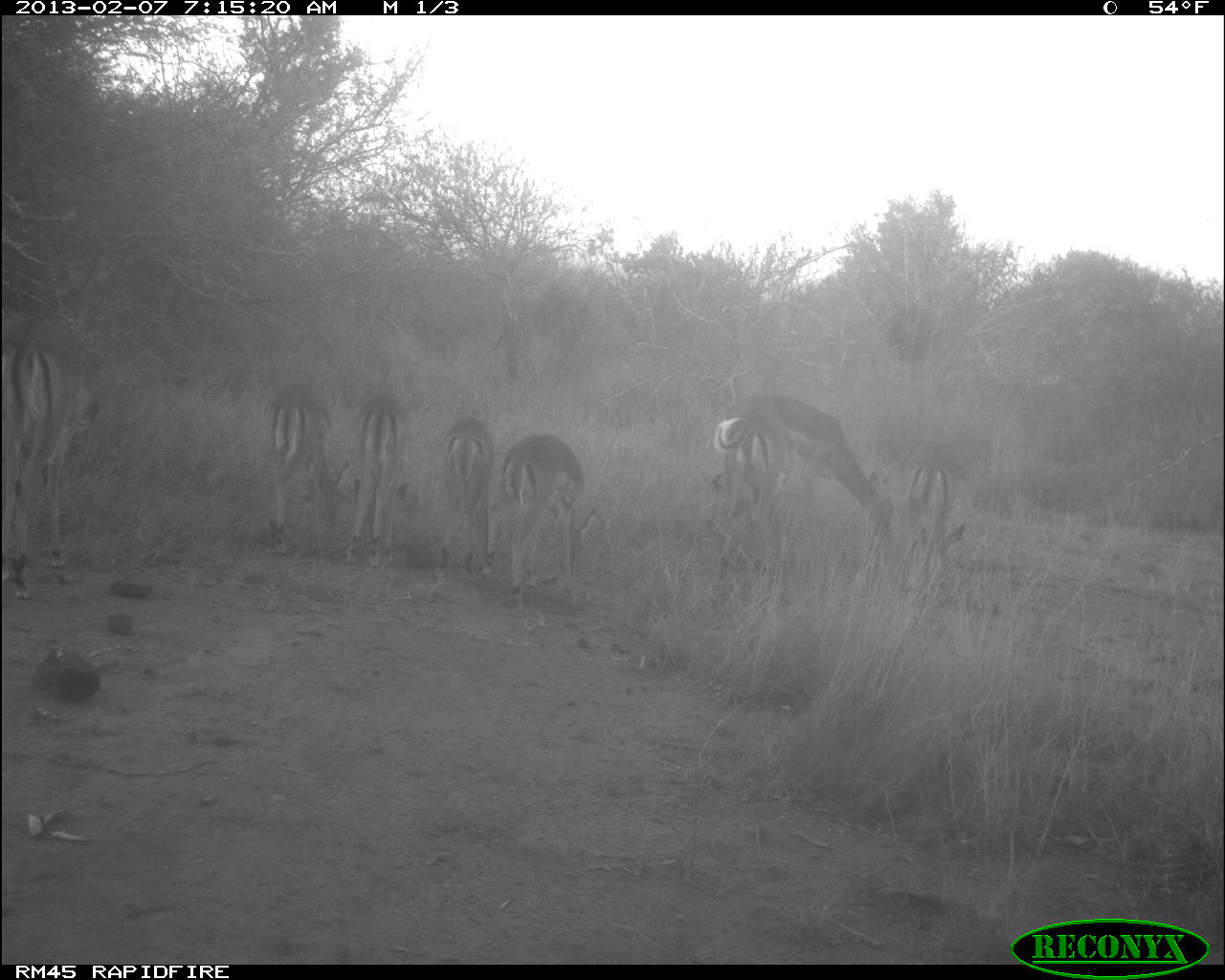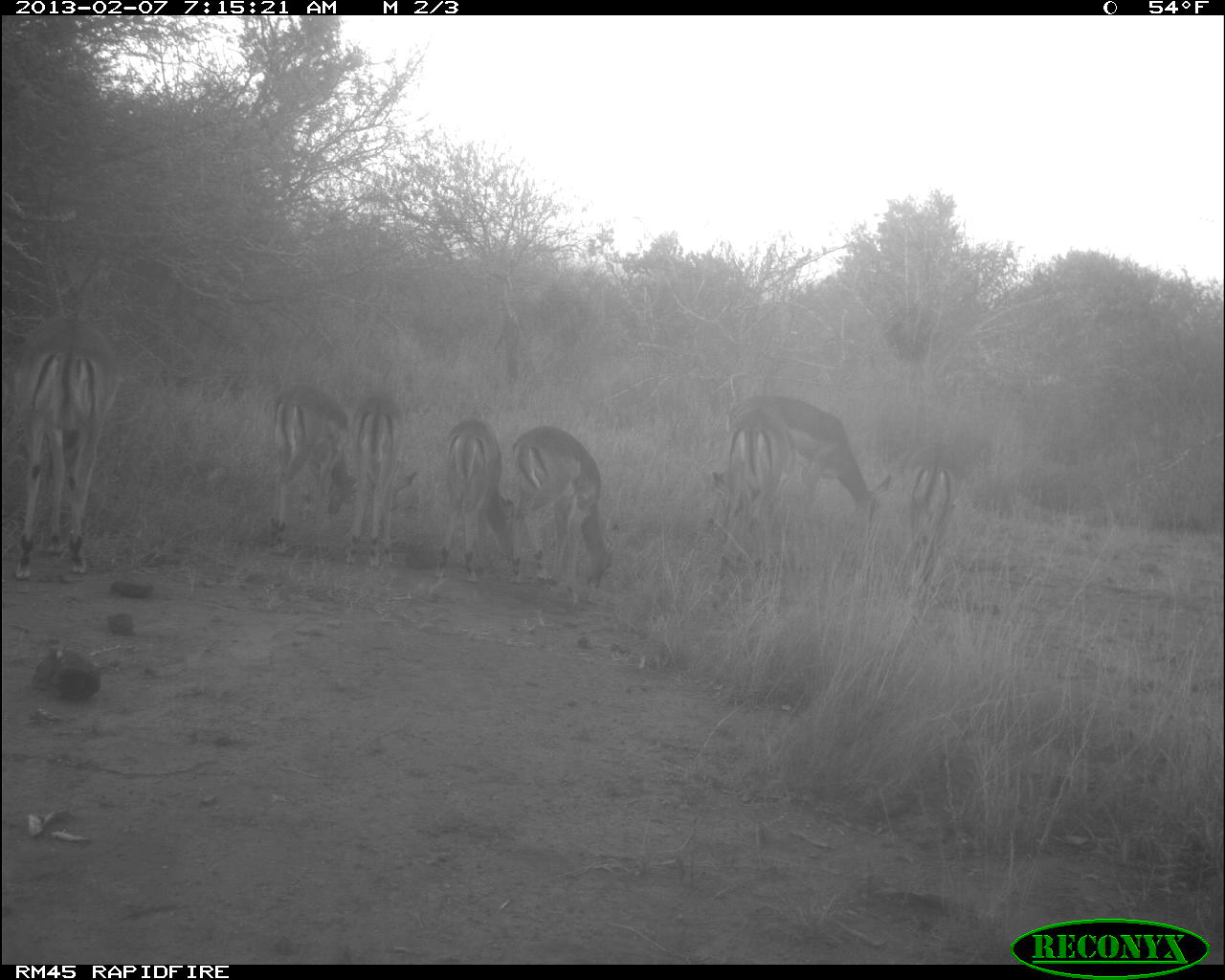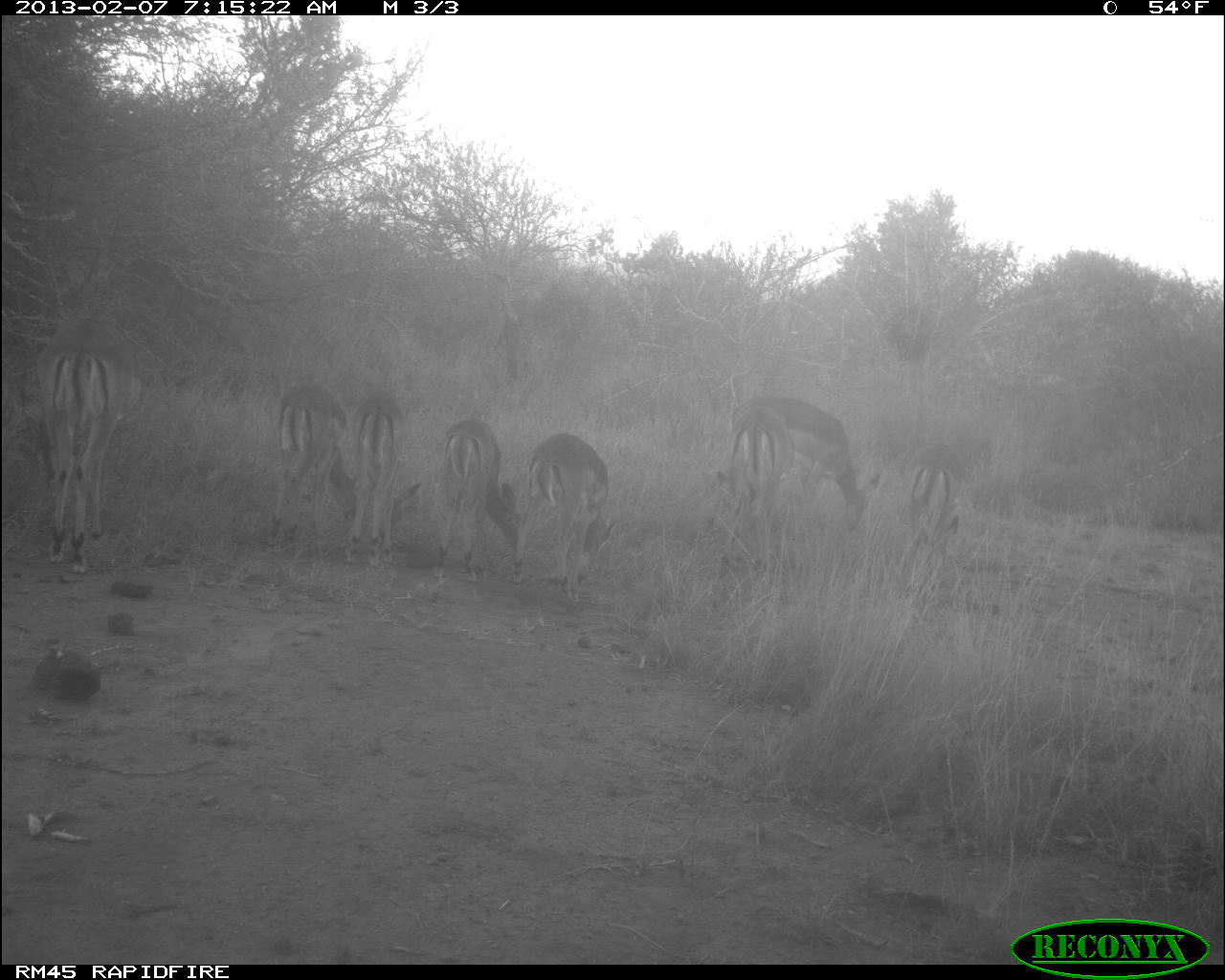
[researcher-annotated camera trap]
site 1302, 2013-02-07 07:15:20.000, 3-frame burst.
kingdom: Animalia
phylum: Chordata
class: Mammalia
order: Artiodactyla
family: Bovidae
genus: Aepyceros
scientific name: Aepyceros melampus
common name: impala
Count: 8.